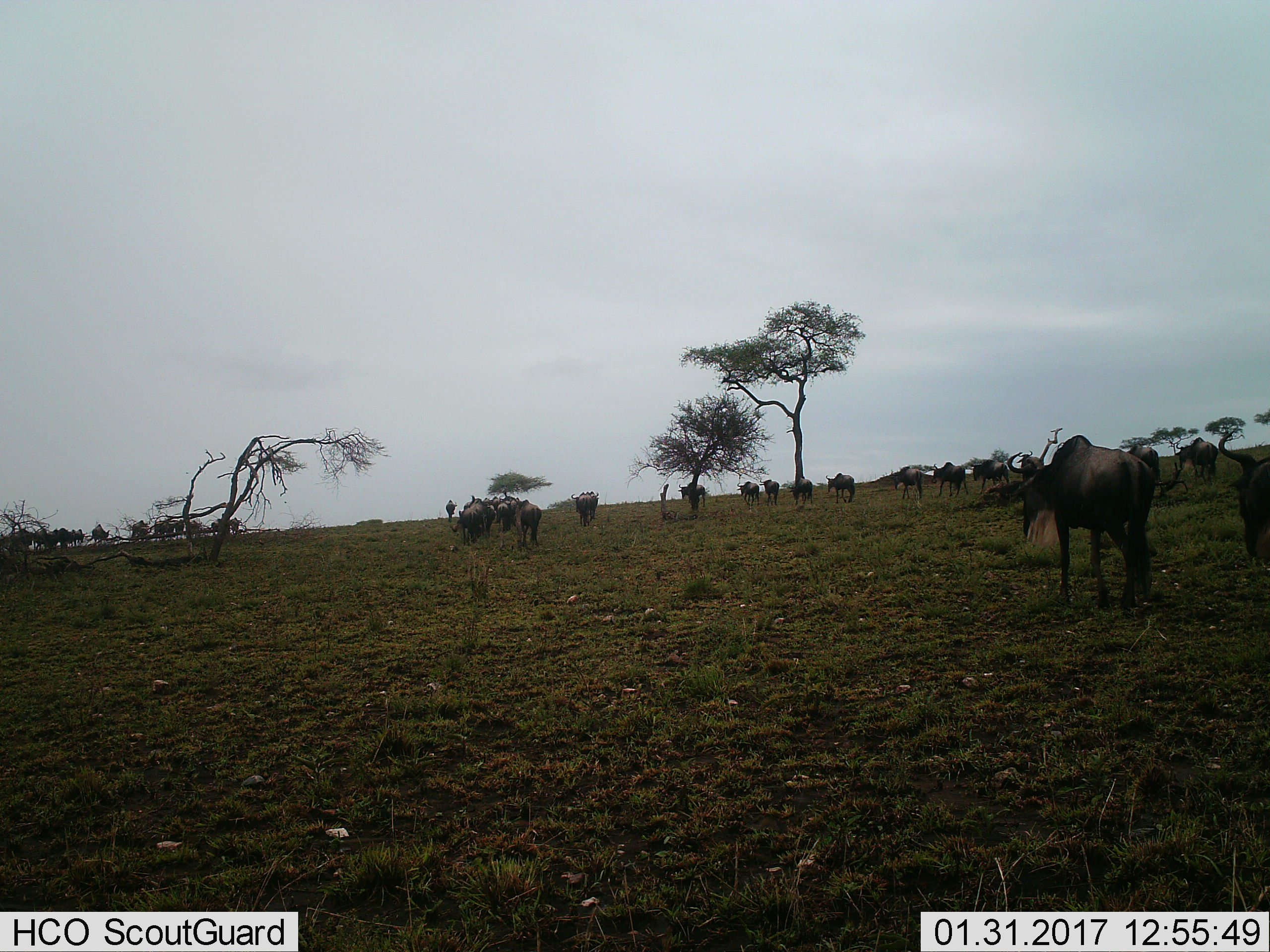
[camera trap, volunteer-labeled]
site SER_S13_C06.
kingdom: Animalia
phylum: Chordata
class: Mammalia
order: Artiodactyla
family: Bovidae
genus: Connochaetes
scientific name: Connochaetes taurinus taurinus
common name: blue wildebeest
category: wildebeestblue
Wildebeestblue (blue wildebeest) (Connochaetes taurinus taurinus), count 11-50. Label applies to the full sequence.